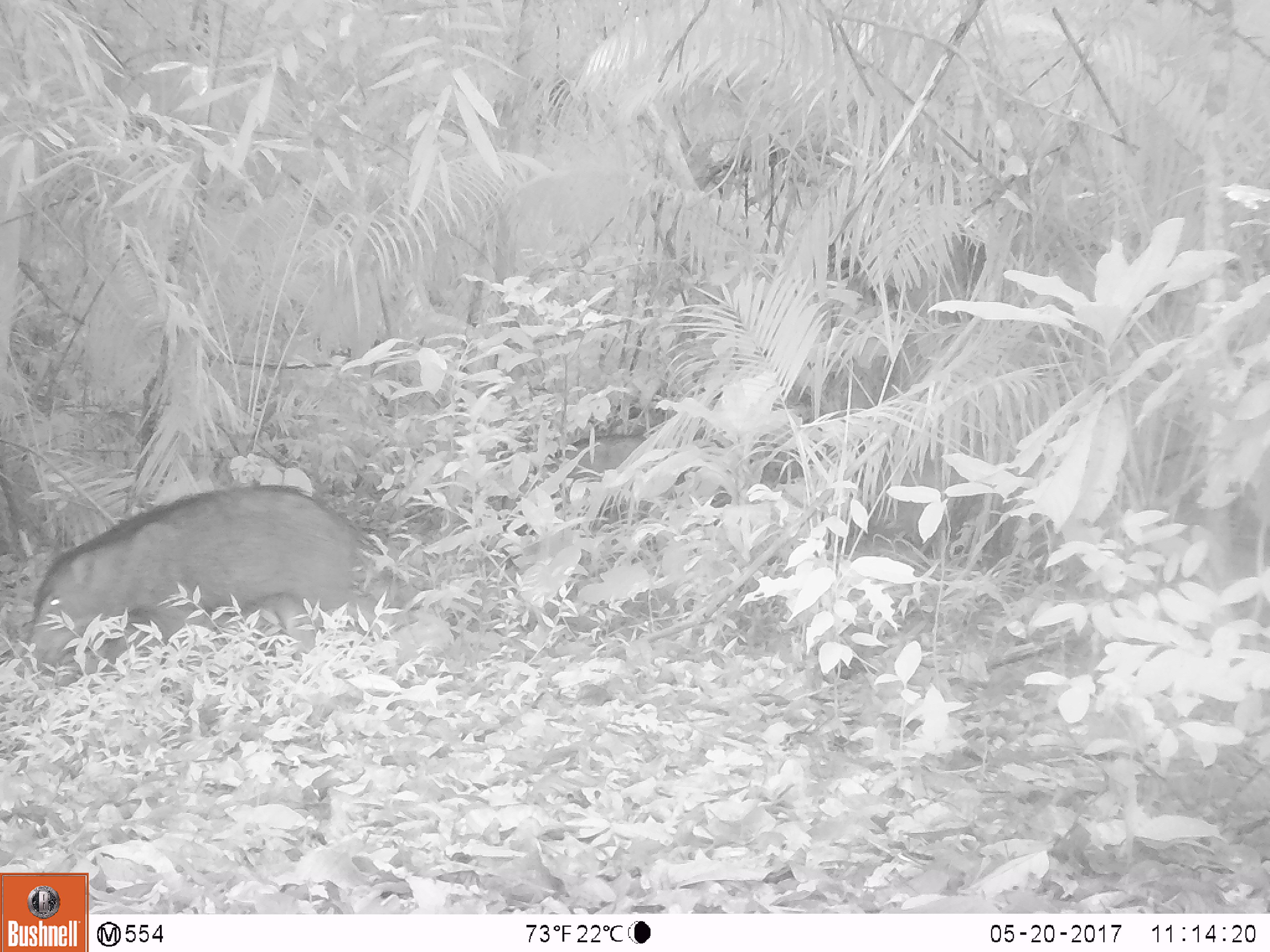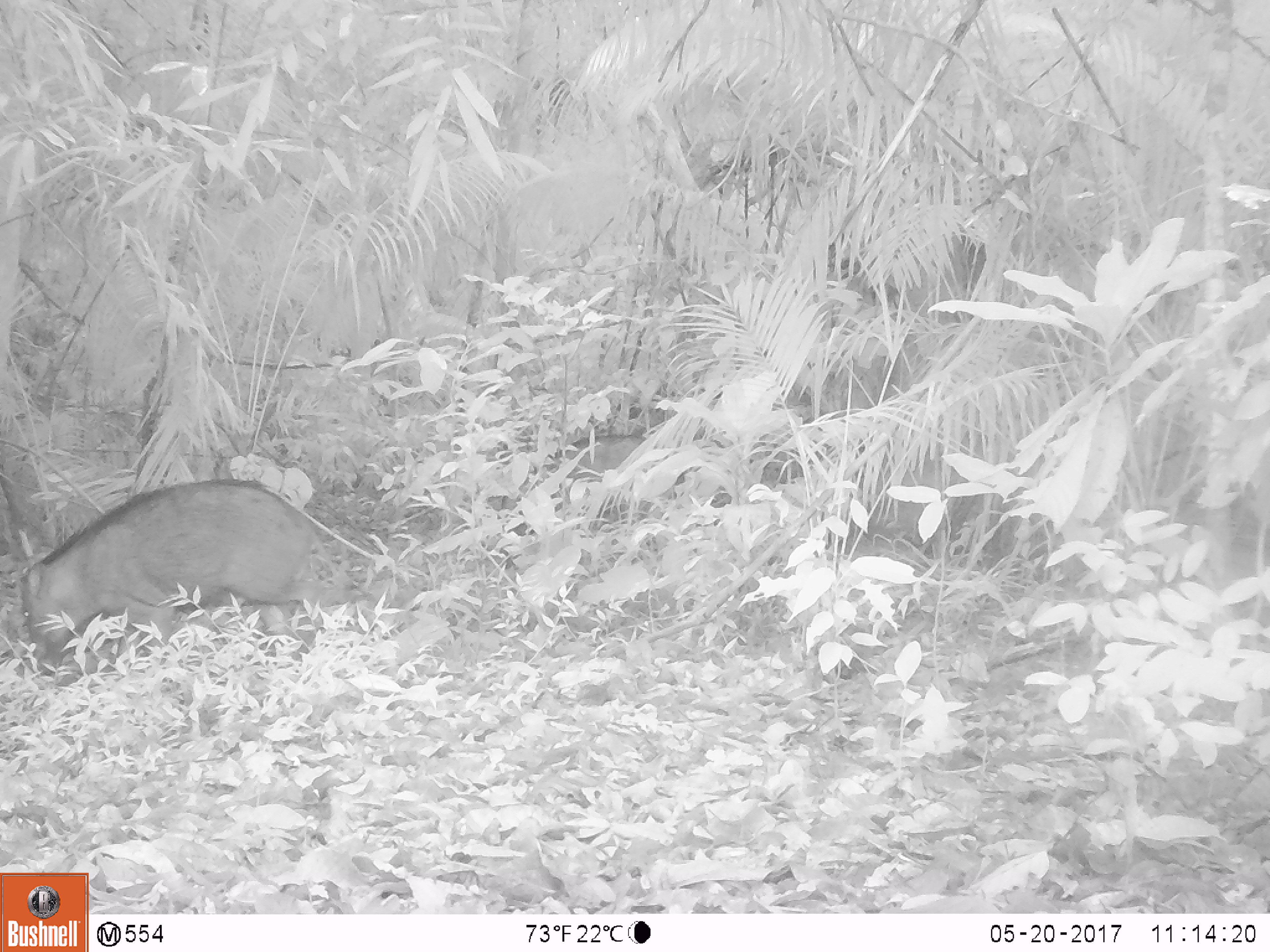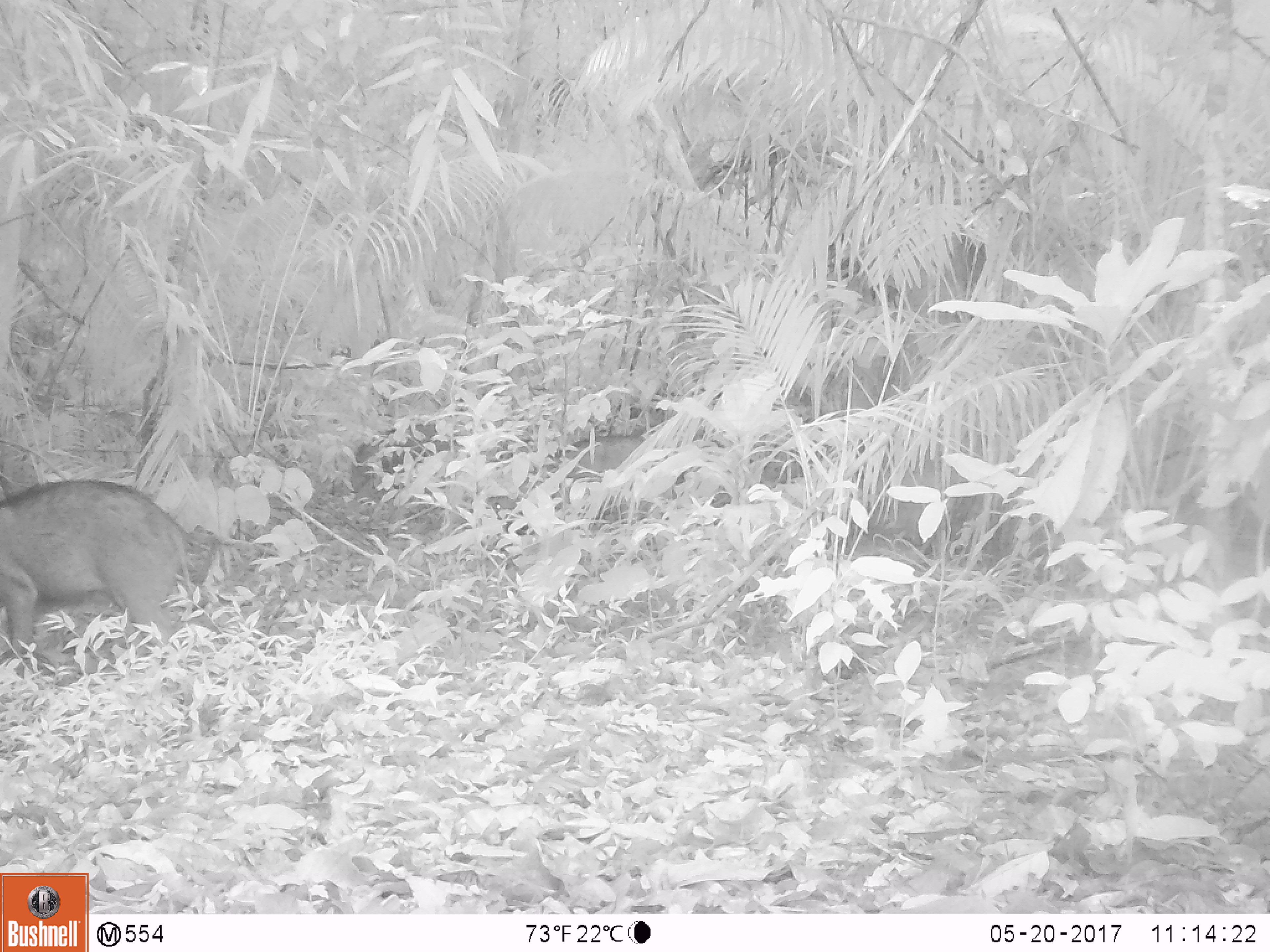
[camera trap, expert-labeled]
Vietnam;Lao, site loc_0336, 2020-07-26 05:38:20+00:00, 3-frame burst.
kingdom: Animalia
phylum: Chordata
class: Mammalia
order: Artiodactyla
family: Suidae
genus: Sus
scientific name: Sus scrofa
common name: eurasian wild pig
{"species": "eurasian wild pig (Sus scrofa)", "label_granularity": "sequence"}